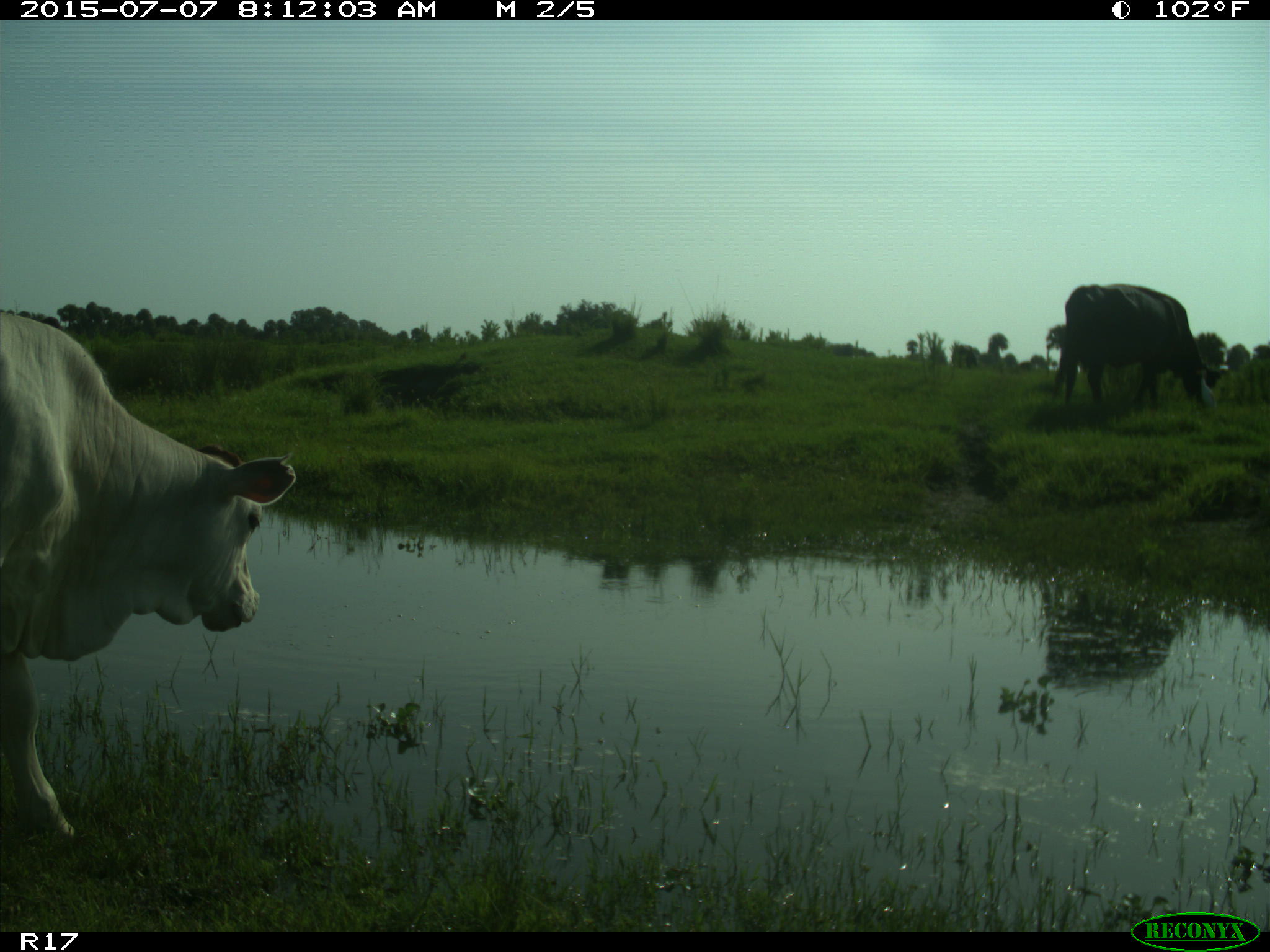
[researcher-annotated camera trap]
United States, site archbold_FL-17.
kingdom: Animalia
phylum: Chordata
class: Mammalia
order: Artiodactyla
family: Bovidae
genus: Bos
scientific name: Bos taurus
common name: domestic cow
Bos taurus (domestic cow).